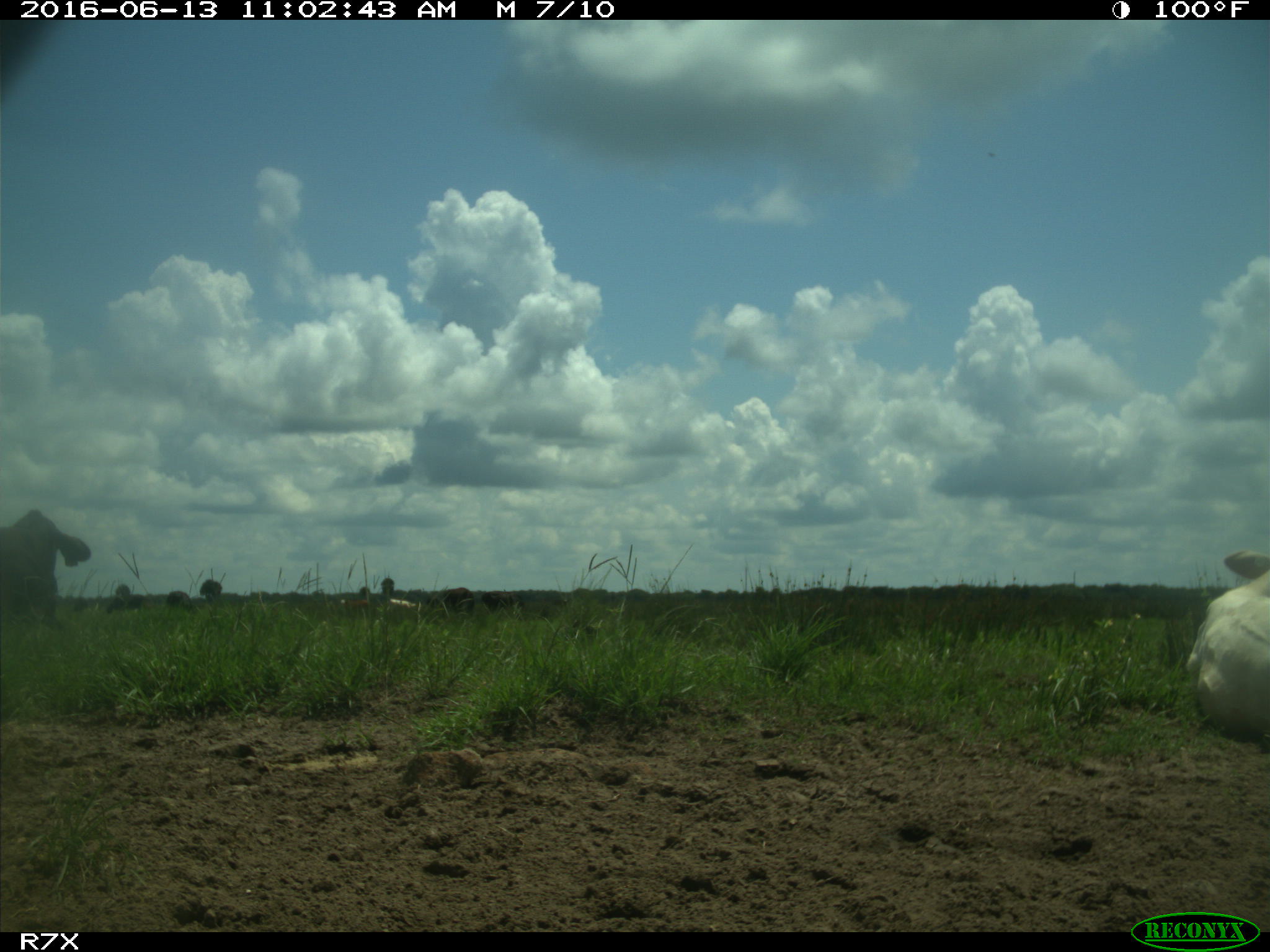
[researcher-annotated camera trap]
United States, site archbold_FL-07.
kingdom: Animalia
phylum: Chordata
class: Mammalia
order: Artiodactyla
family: Bovidae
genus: Bos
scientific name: Bos taurus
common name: domestic cow